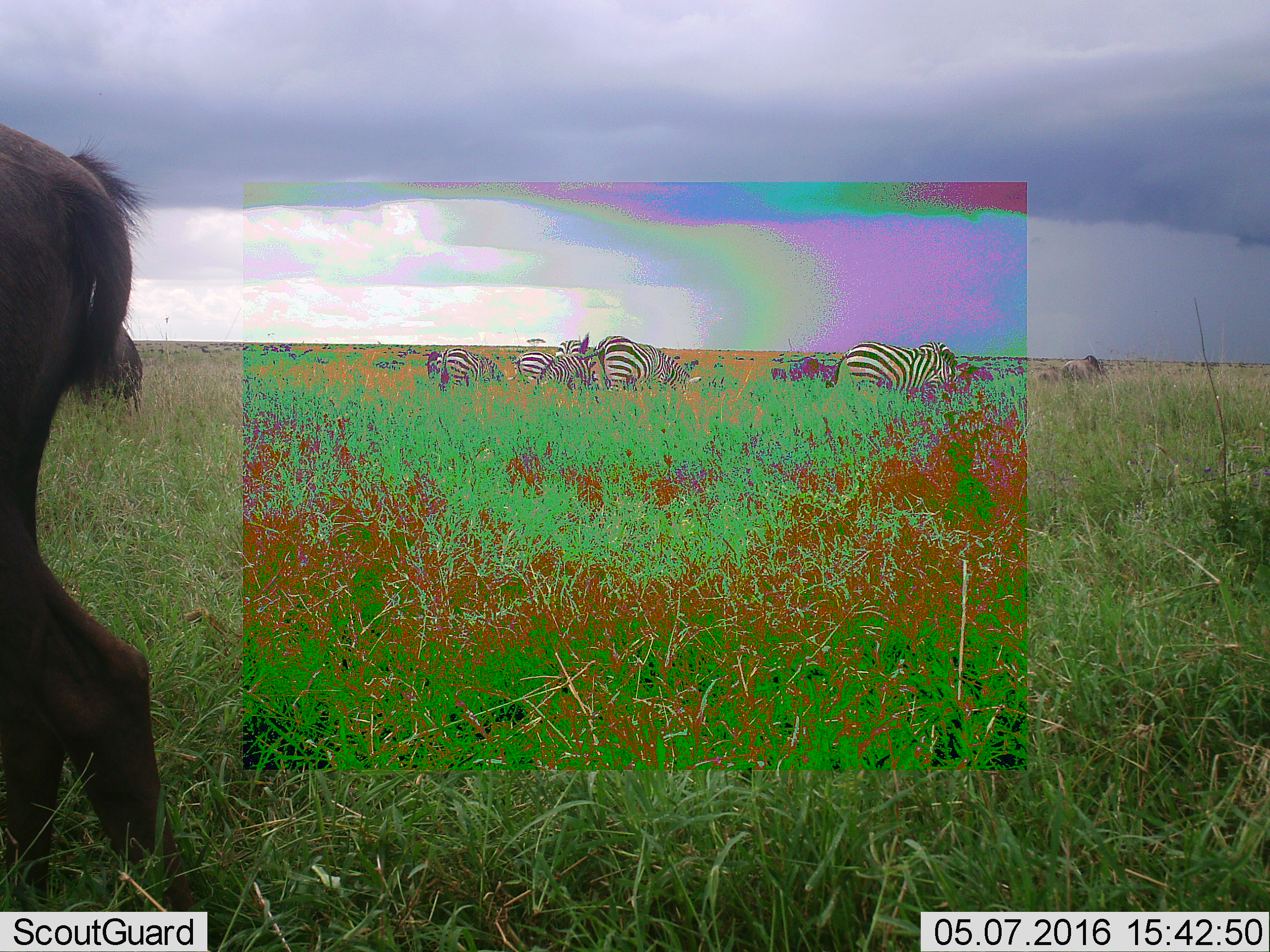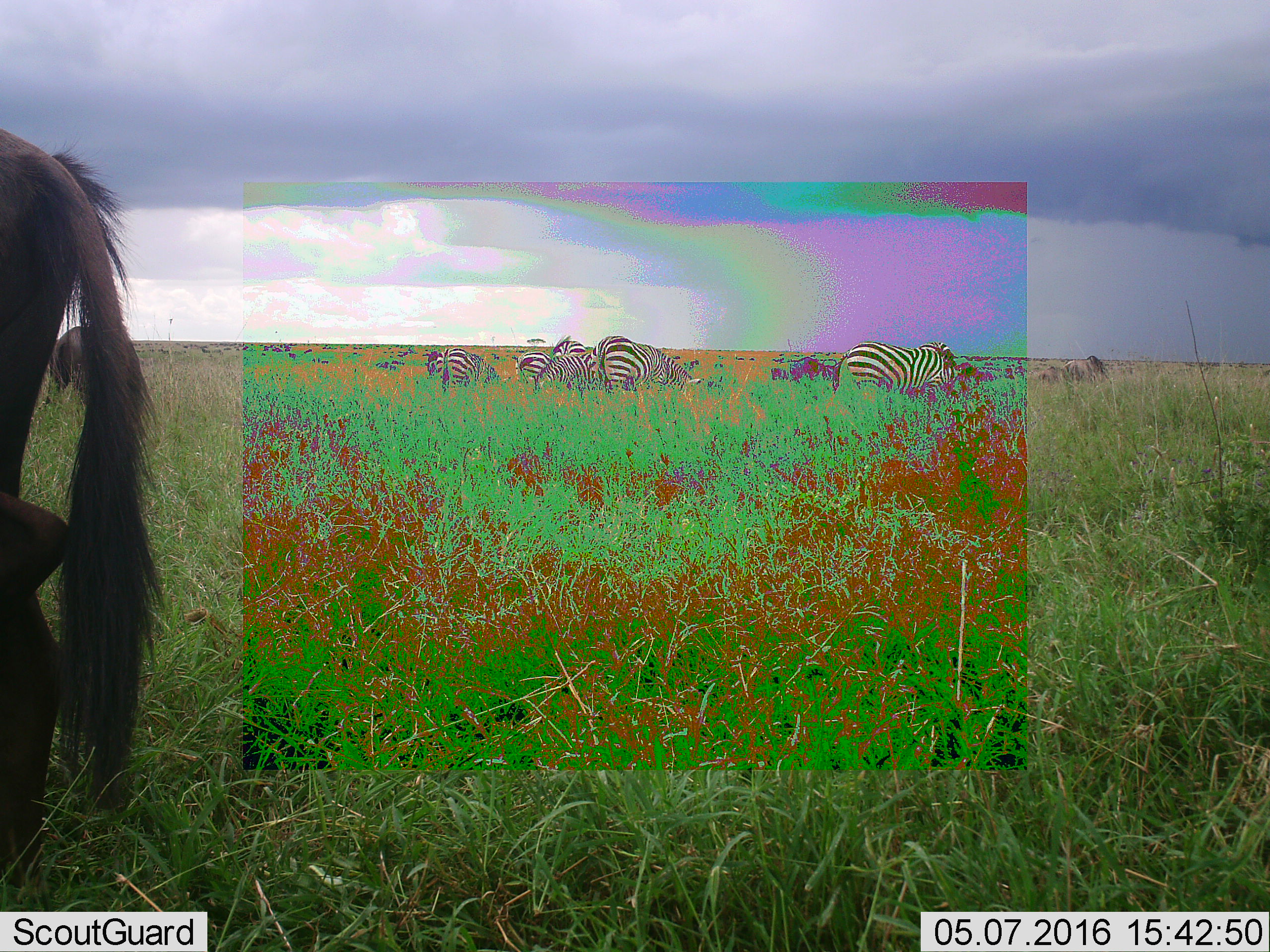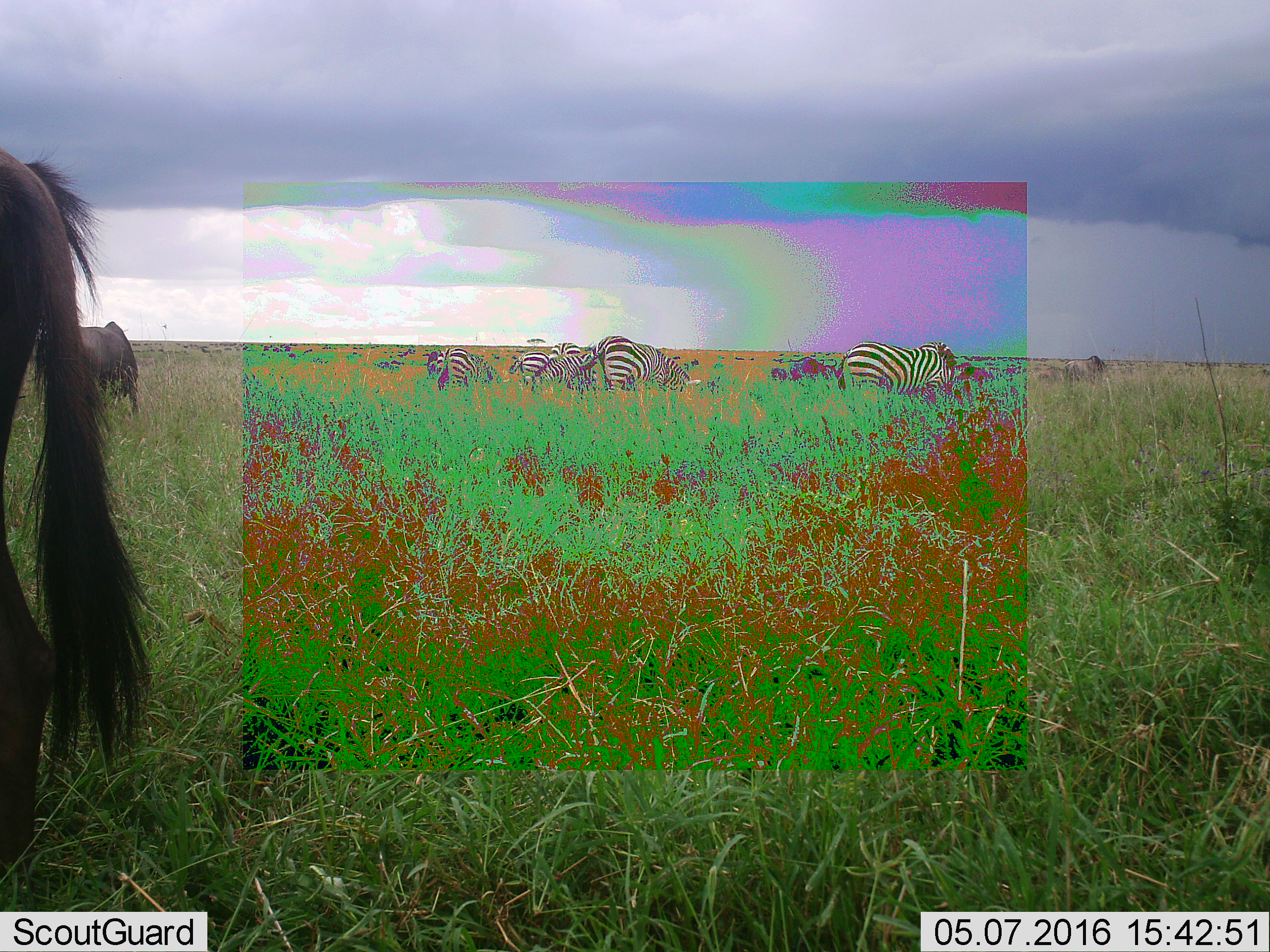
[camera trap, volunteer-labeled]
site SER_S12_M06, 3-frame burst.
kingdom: Animalia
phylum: Chordata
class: Mammalia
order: Artiodactyla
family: Bovidae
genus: Connochaetes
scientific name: Connochaetes taurinus taurinus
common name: blue wildebeest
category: wildebeestblue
Wildebeestblue (blue wildebeest) (Connochaetes taurinus taurinus), count 7. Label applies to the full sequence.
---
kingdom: Animalia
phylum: Chordata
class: Mammalia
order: Perissodactyla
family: Equidae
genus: Equus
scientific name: Equus quagga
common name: plains zebra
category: zebraplains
Zebraplains (plains zebra) (Equus quagga), count 7. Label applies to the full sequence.